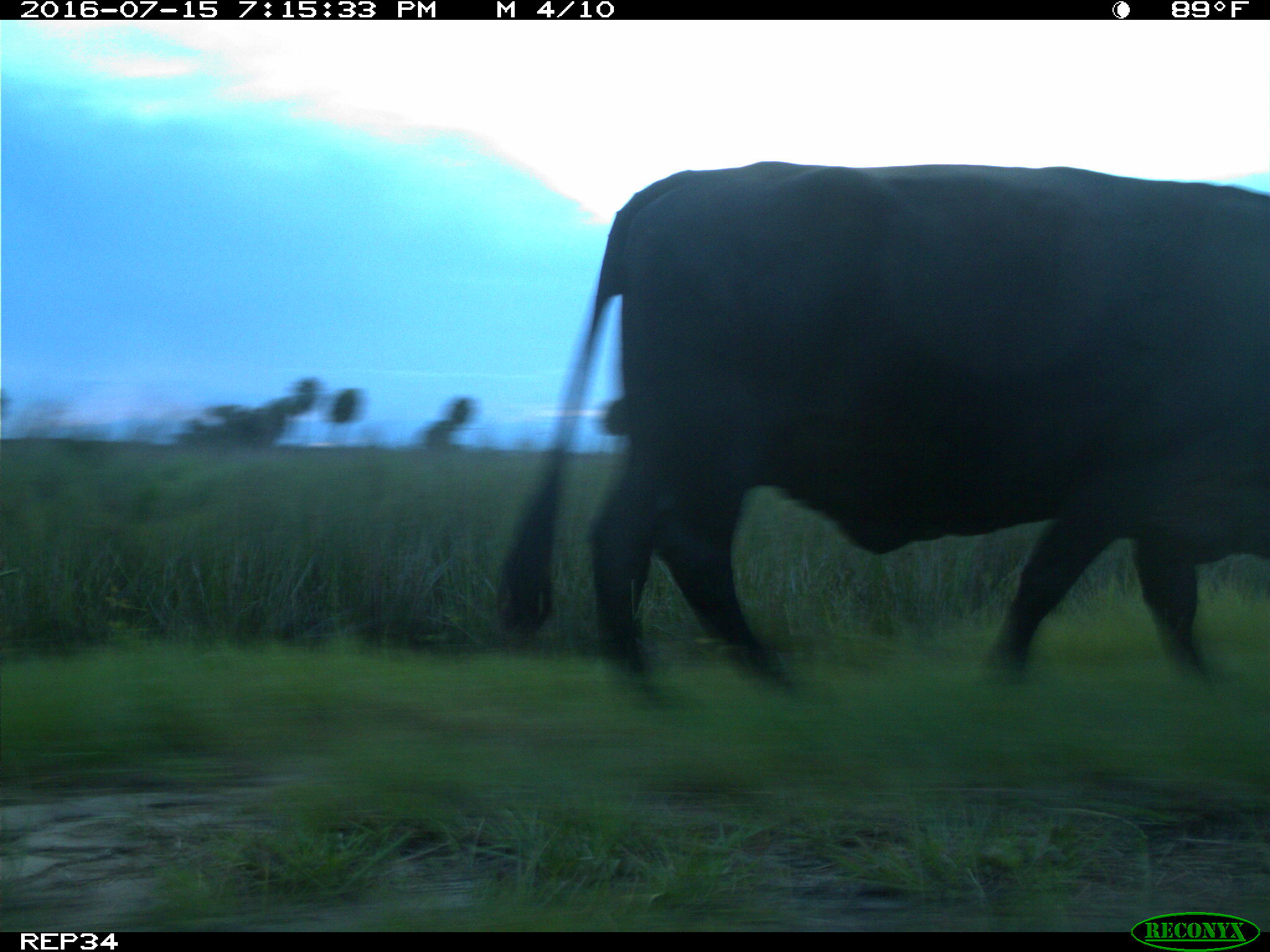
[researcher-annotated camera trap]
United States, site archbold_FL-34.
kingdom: Animalia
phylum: Chordata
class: Mammalia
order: Artiodactyla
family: Bovidae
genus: Bos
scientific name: Bos taurus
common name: domestic cow